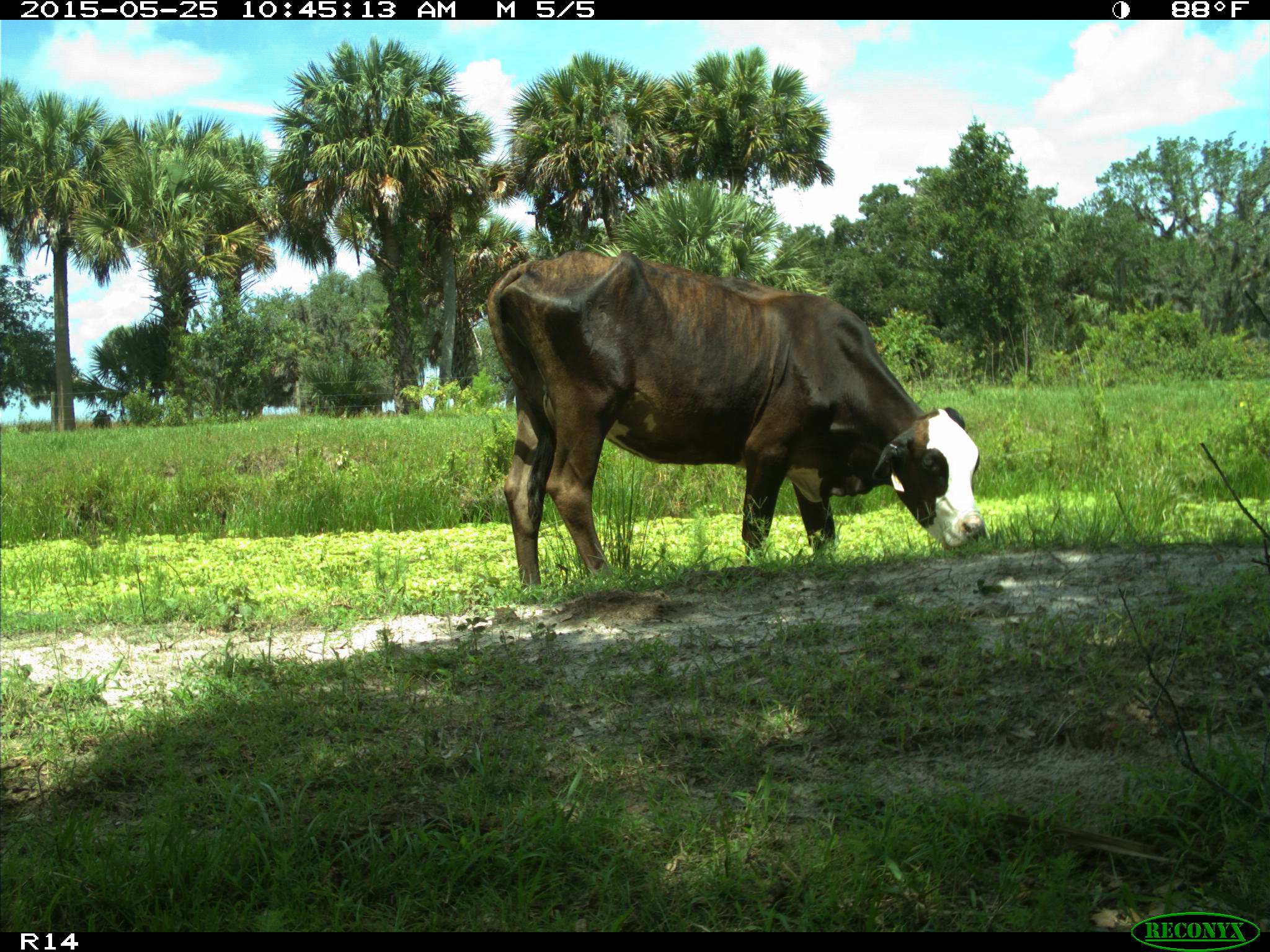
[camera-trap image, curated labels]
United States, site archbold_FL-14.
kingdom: Animalia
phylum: Chordata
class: Mammalia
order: Artiodactyla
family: Bovidae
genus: Bos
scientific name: Bos taurus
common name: domestic cow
Bos taurus (domestic cow).